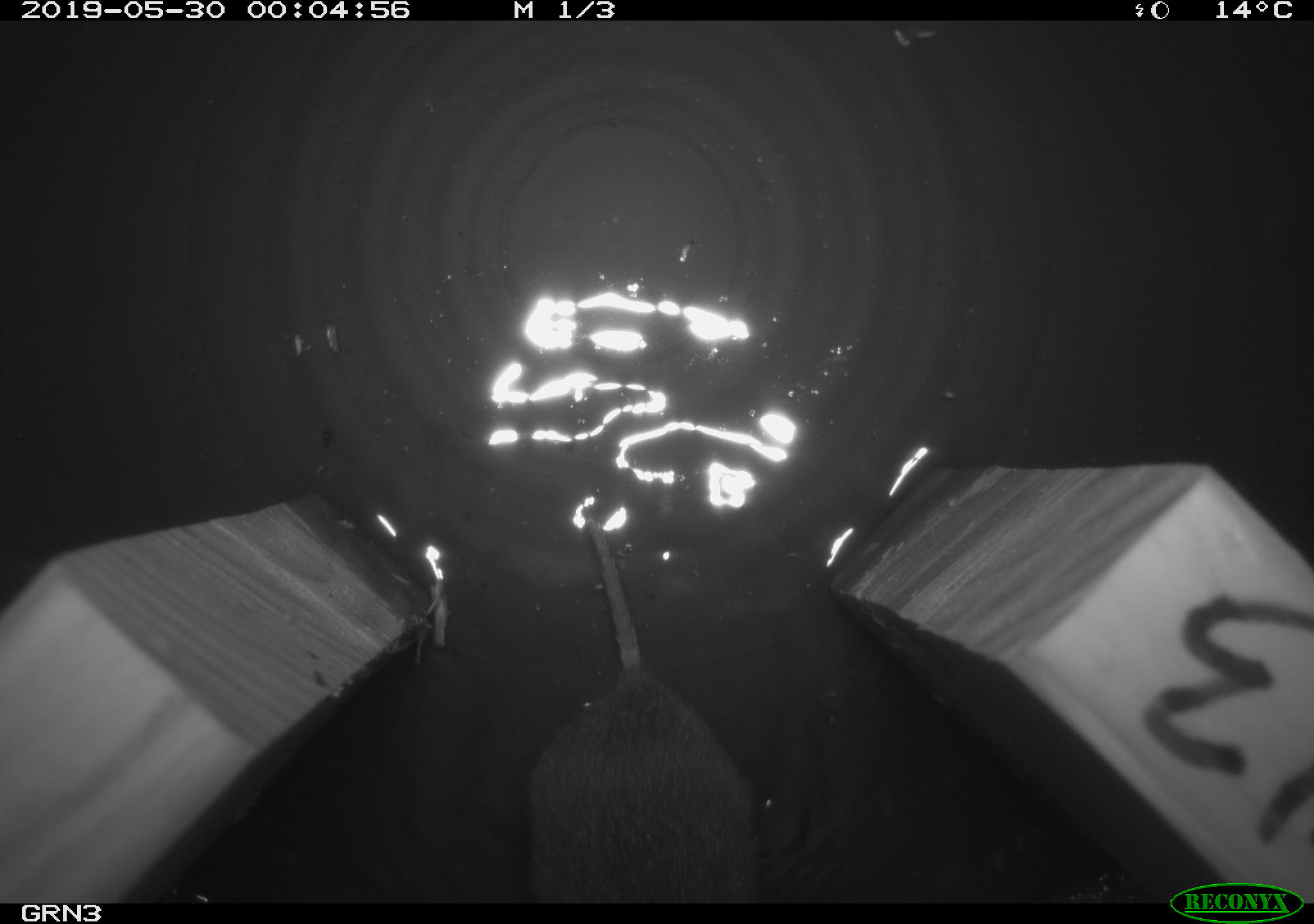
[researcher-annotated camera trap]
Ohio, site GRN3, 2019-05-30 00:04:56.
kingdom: Animalia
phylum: Chordata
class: Mammalia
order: Rodentia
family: Cricetidae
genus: Microtus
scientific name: Microtus pennsylvanicus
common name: meadow vole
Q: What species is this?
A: Meadow vole (Microtus pennsylvanicus).